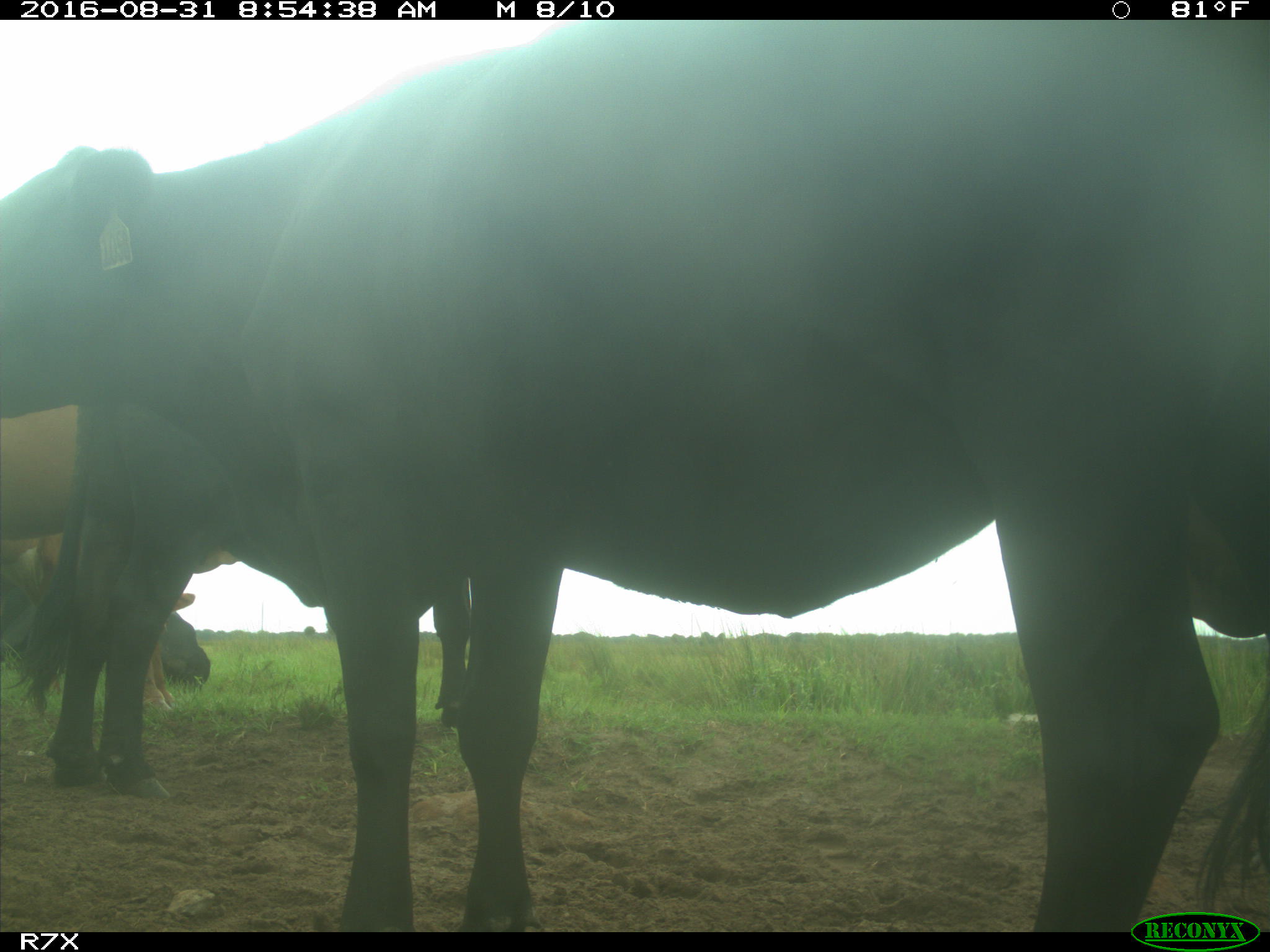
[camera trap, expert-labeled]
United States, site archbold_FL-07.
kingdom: Animalia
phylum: Chordata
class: Mammalia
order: Artiodactyla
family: Bovidae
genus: Bos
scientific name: Bos taurus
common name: domestic cow